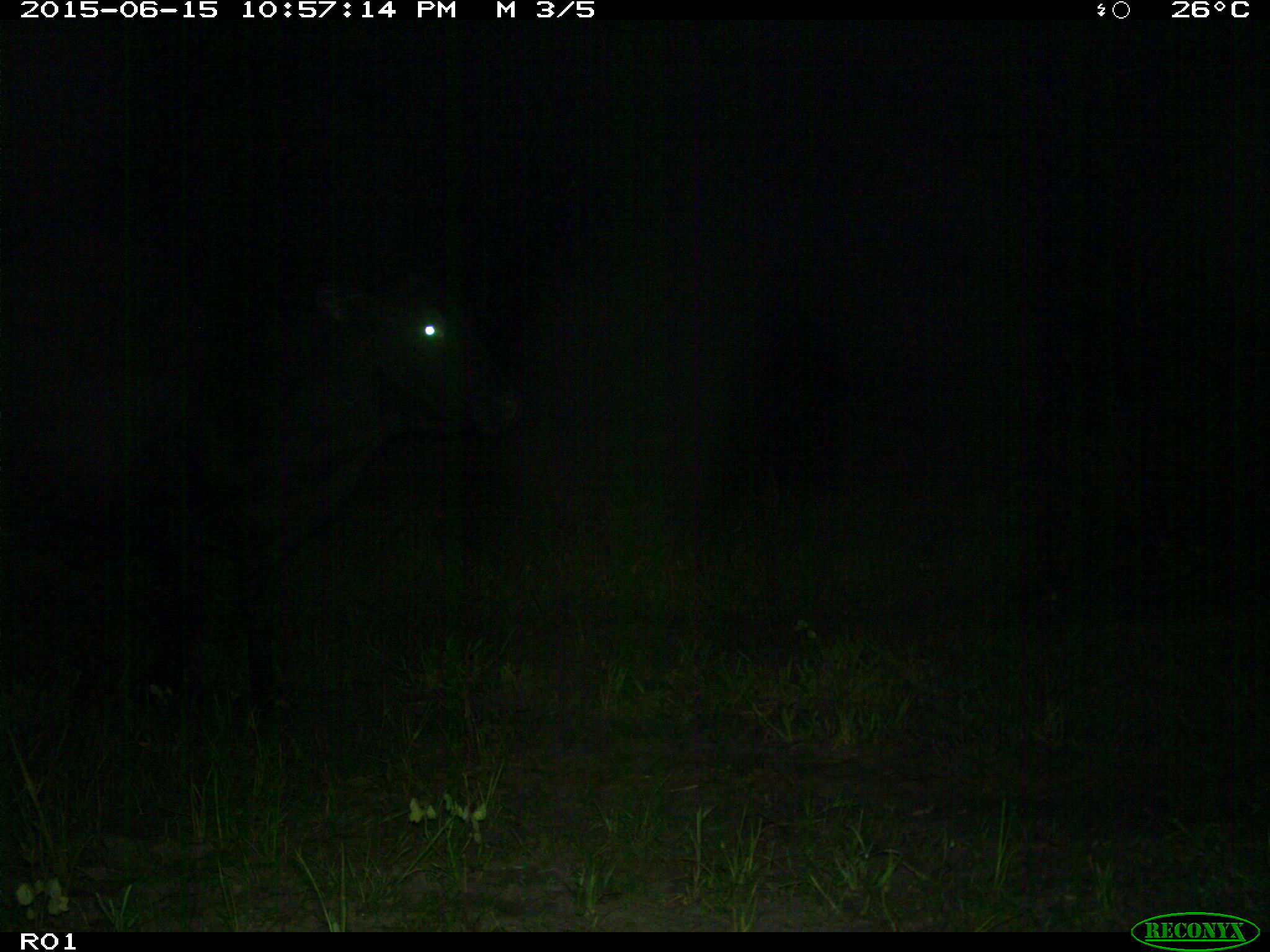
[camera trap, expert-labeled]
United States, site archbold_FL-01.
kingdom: Animalia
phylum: Chordata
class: Mammalia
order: Artiodactyla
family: Bovidae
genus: Bos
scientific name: Bos taurus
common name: domestic cow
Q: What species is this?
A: Bos taurus (domestic cow).